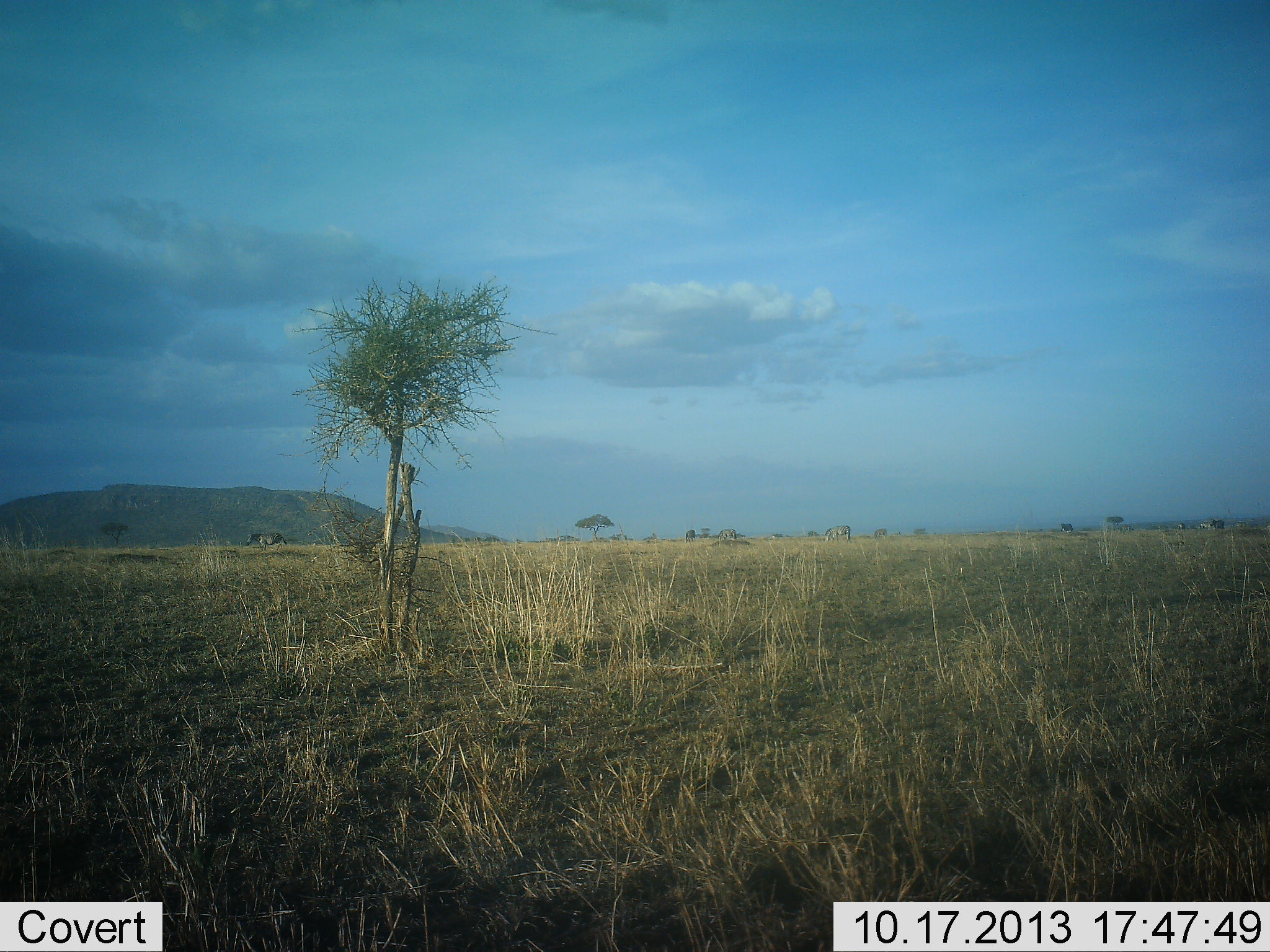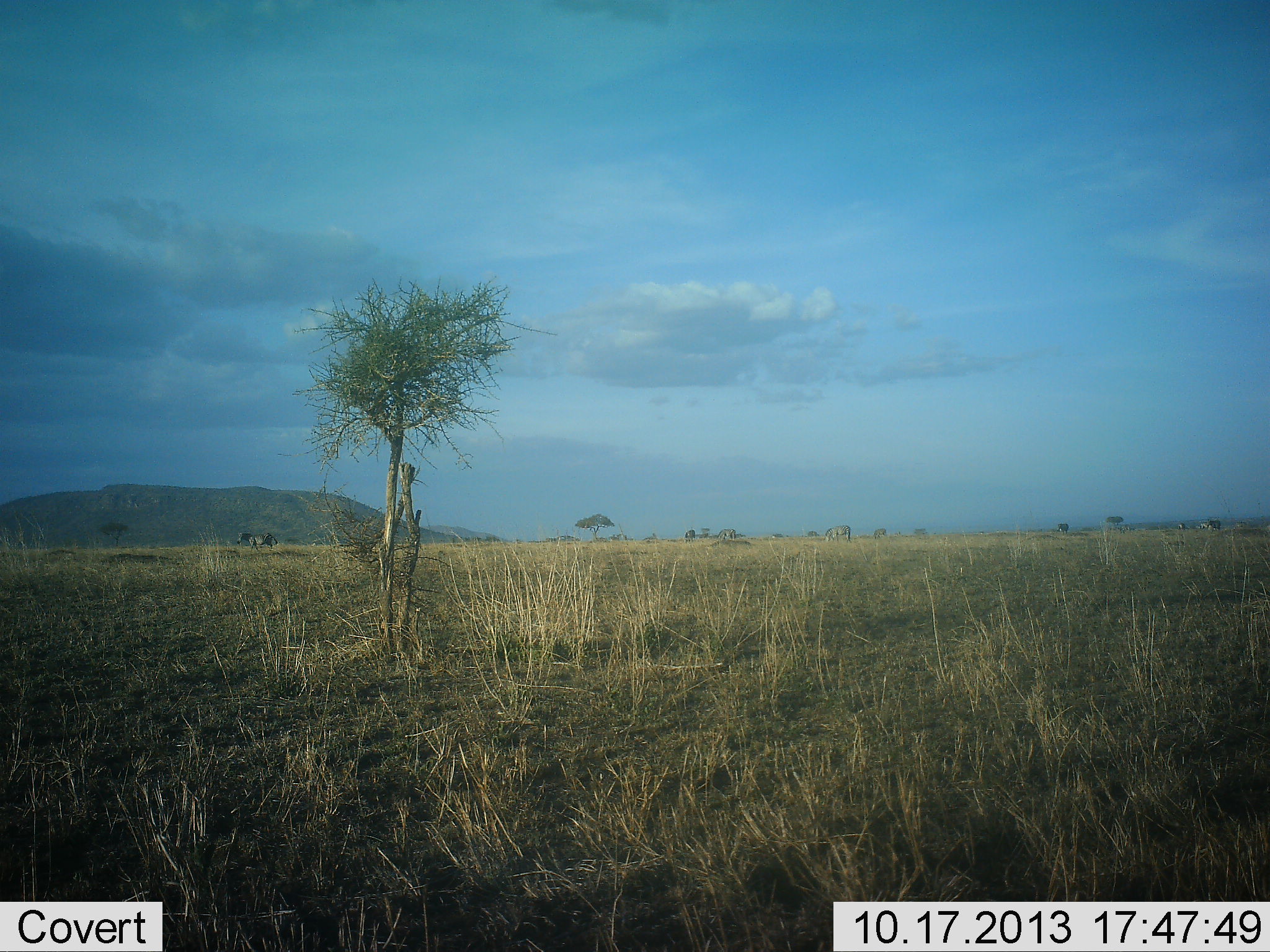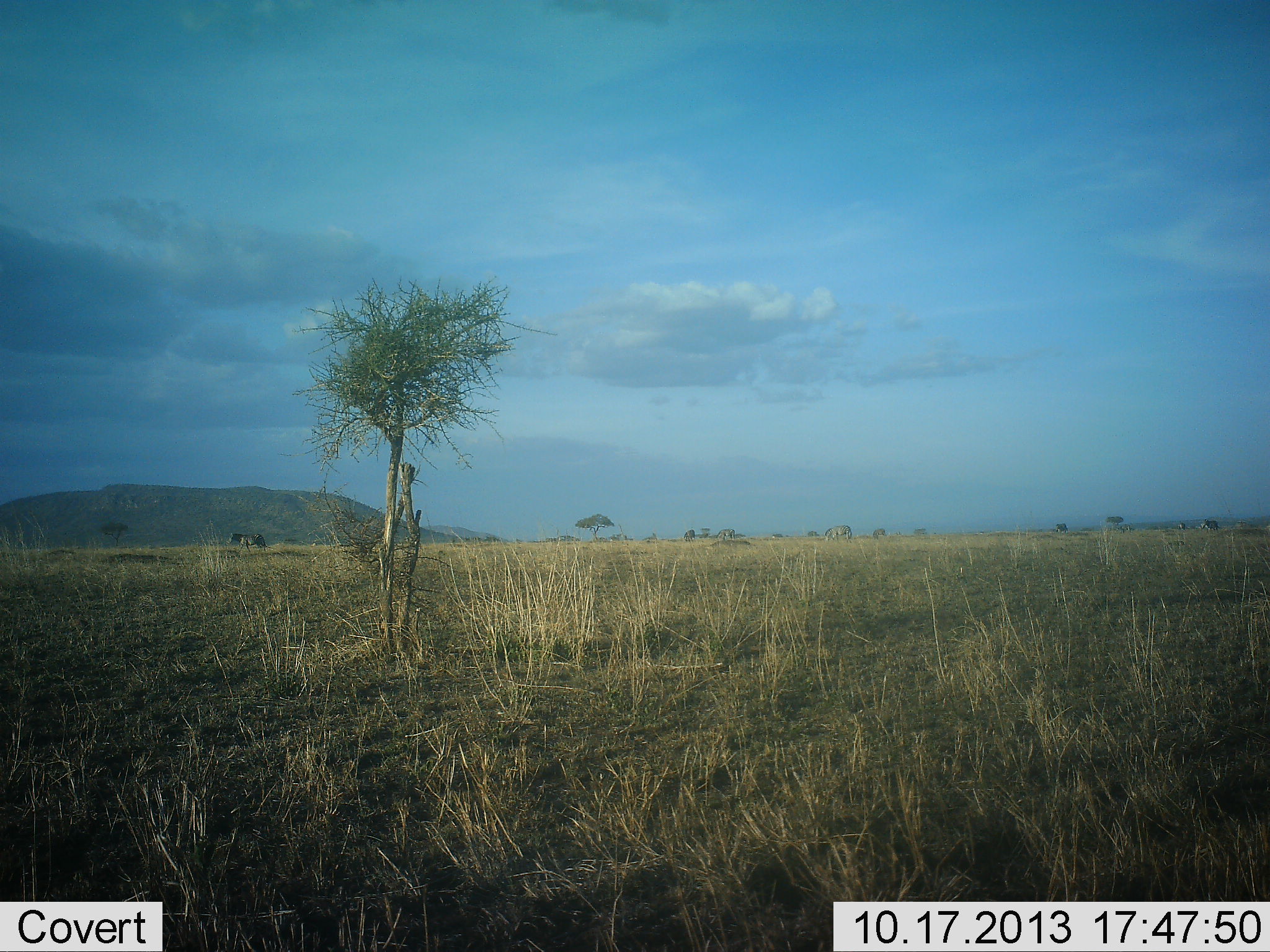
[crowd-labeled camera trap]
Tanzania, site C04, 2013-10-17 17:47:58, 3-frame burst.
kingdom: Animalia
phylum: Chordata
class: Mammalia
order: Artiodactyla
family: Bovidae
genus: Connochaetes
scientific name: Connochaetes taurinus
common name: blue wildebeest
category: wildebeest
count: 2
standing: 0%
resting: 0%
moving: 100%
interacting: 0%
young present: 0%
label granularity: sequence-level